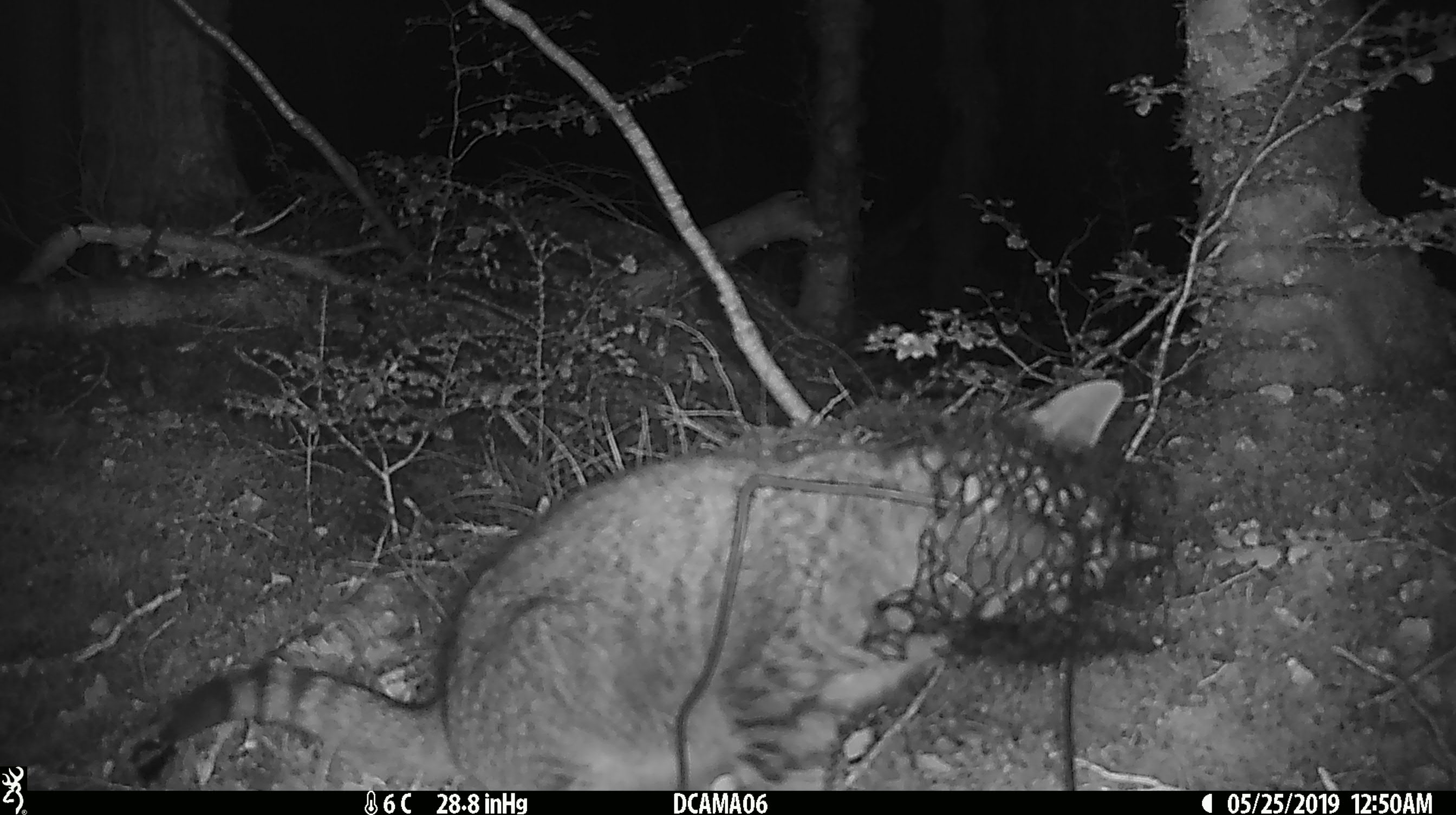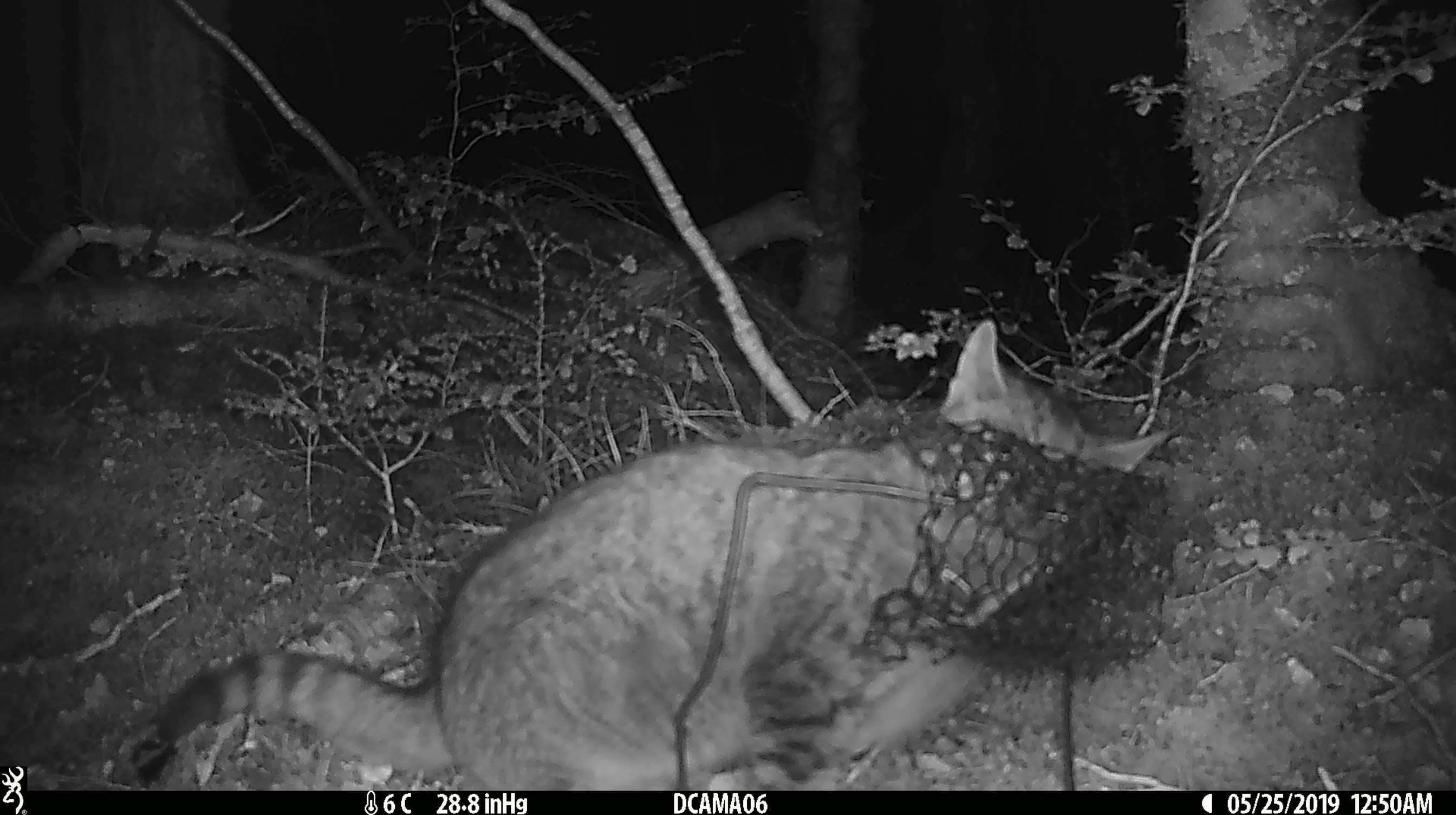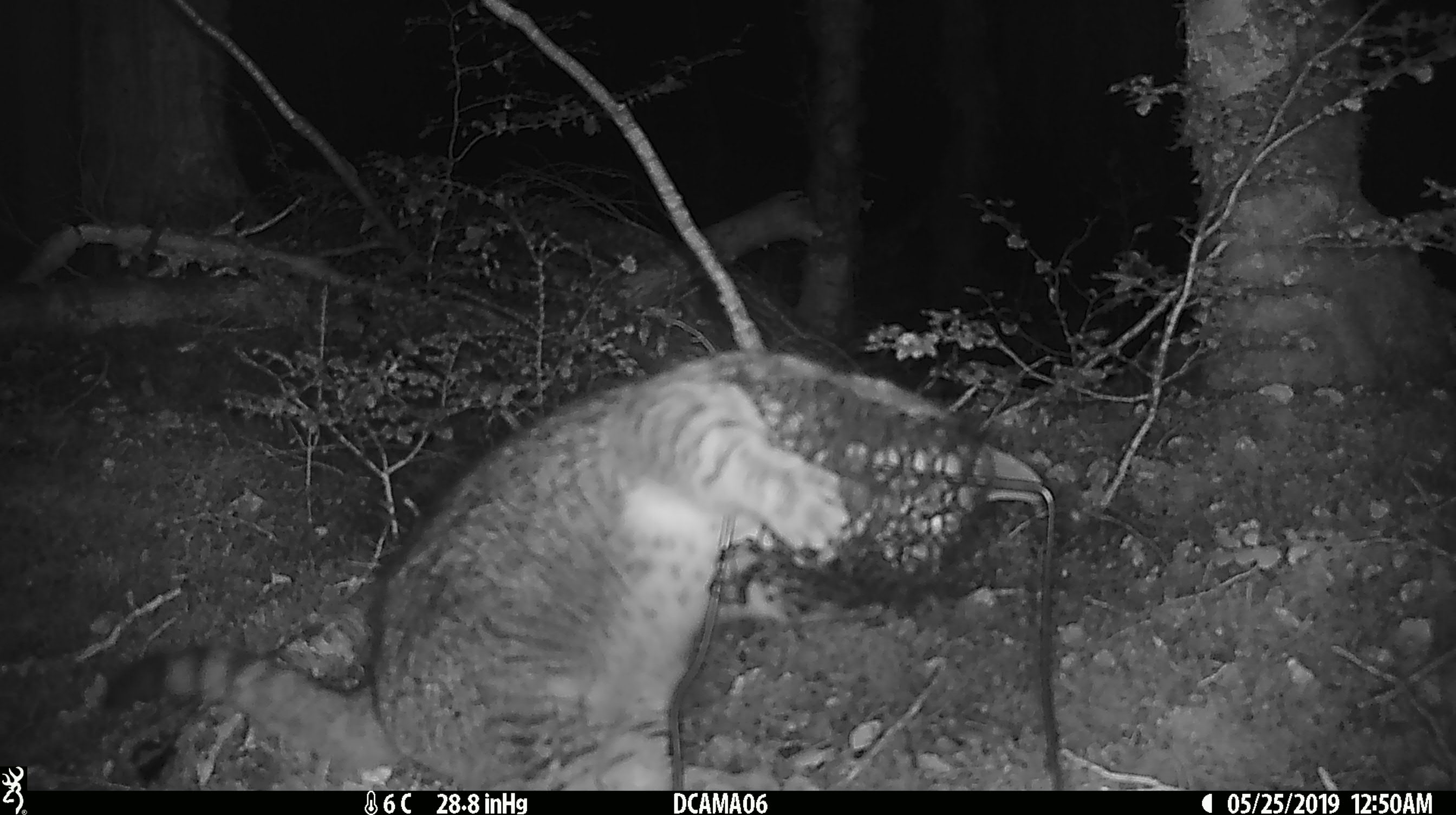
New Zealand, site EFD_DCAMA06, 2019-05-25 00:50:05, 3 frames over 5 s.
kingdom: Animalia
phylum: Chordata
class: Mammalia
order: Carnivora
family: Felidae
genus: Felis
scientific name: Felis catus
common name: domestic cat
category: cat